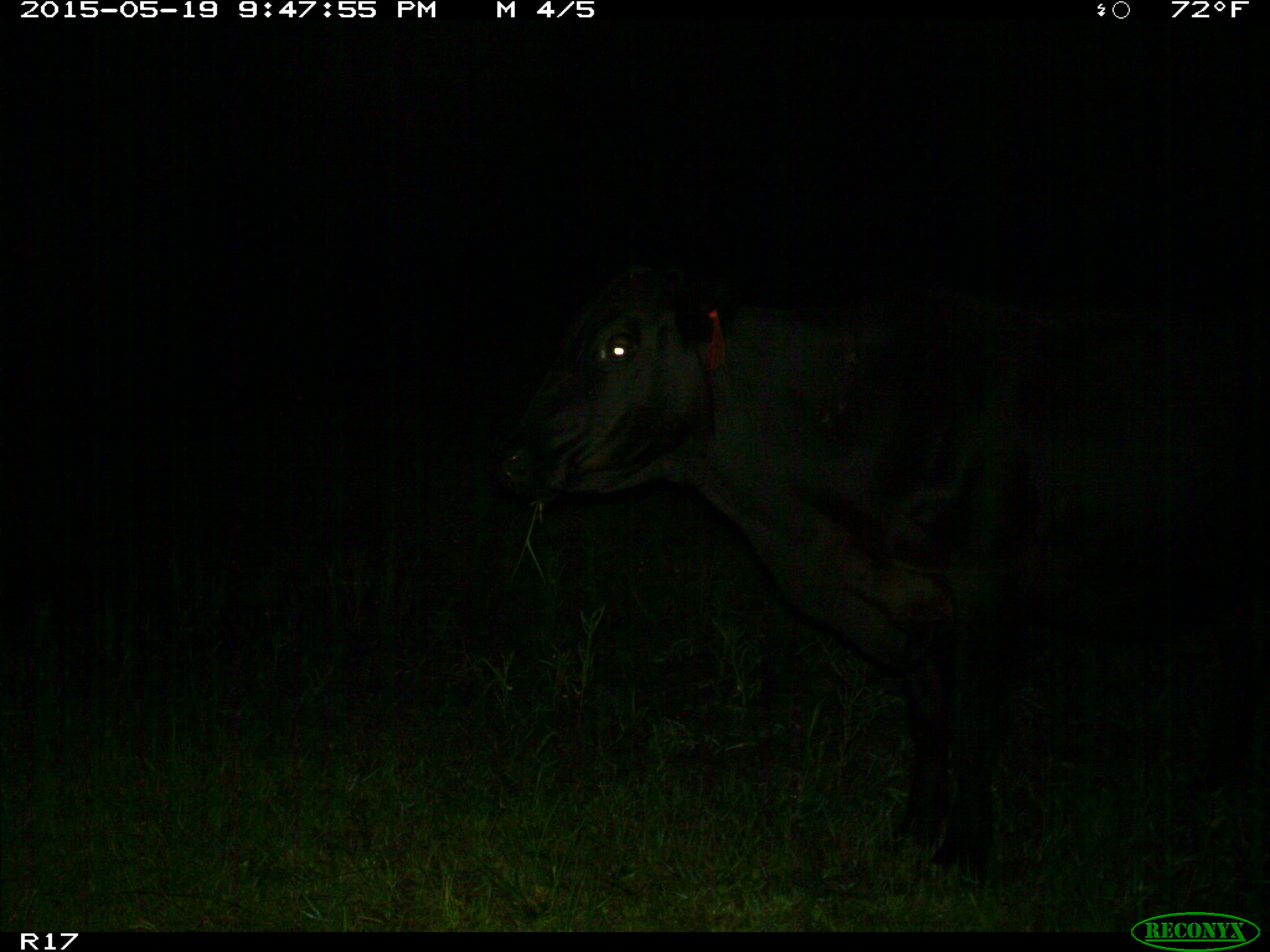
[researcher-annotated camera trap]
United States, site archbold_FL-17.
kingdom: Animalia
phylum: Chordata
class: Mammalia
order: Artiodactyla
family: Bovidae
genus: Bos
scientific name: Bos taurus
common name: domestic cow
Bos taurus (domestic cow).